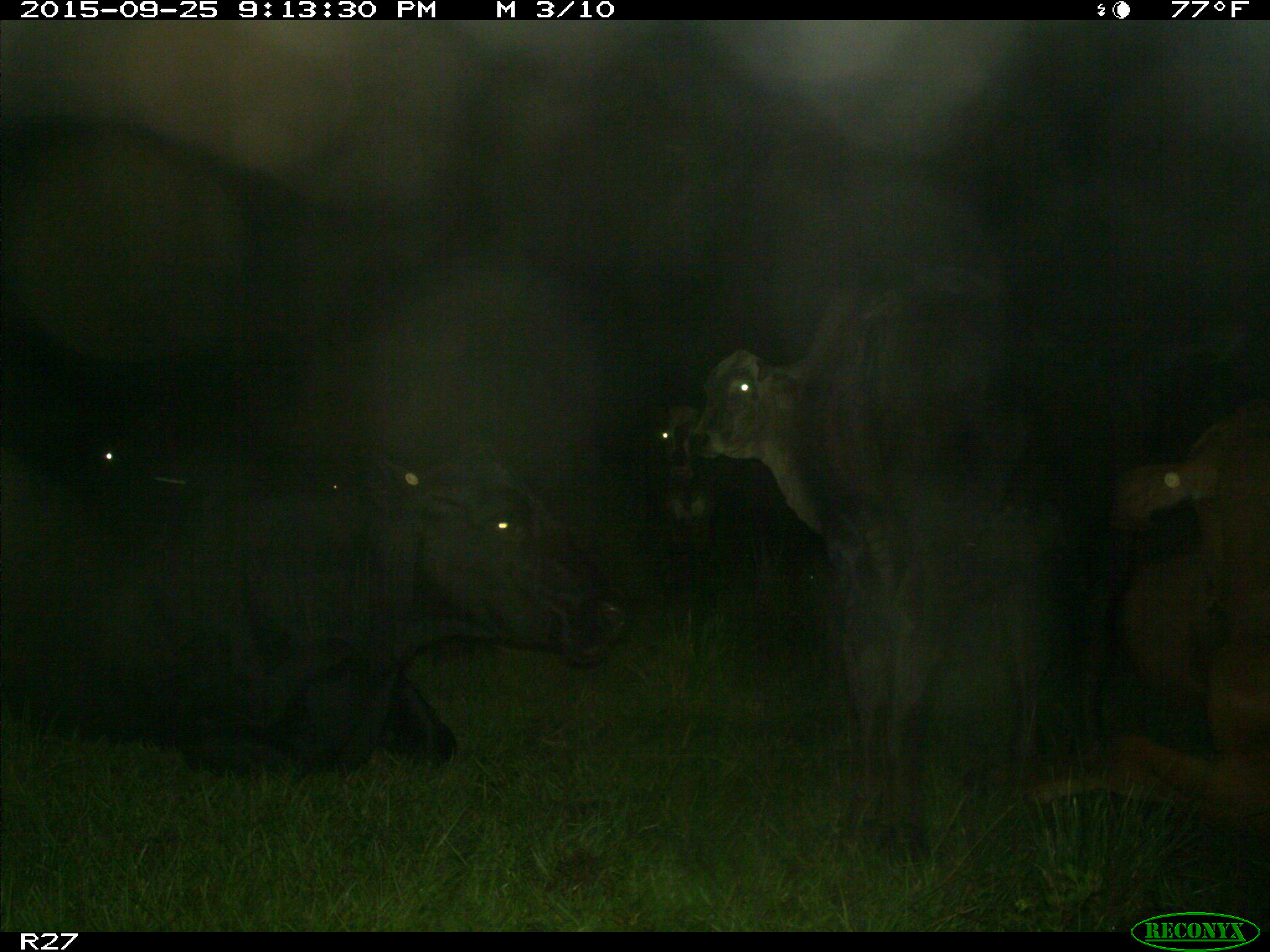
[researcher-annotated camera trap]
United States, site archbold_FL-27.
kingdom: Animalia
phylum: Chordata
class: Mammalia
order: Artiodactyla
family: Bovidae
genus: Bos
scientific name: Bos taurus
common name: domestic cow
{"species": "Bos taurus (domestic cow)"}